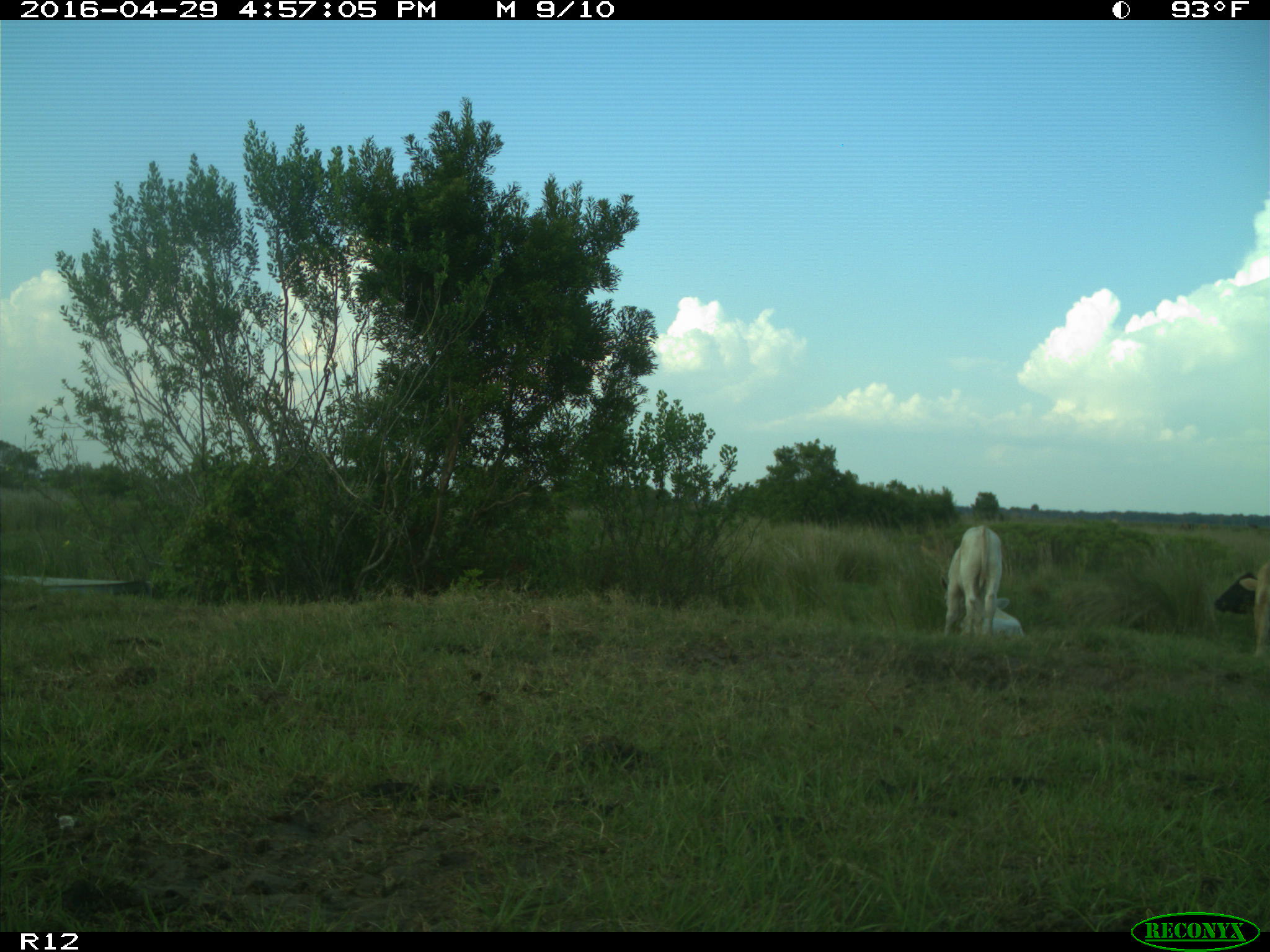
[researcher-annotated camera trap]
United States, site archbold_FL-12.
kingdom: Animalia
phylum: Chordata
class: Mammalia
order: Artiodactyla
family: Bovidae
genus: Bos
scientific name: Bos taurus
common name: domestic cow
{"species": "Bos taurus (domestic cow)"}